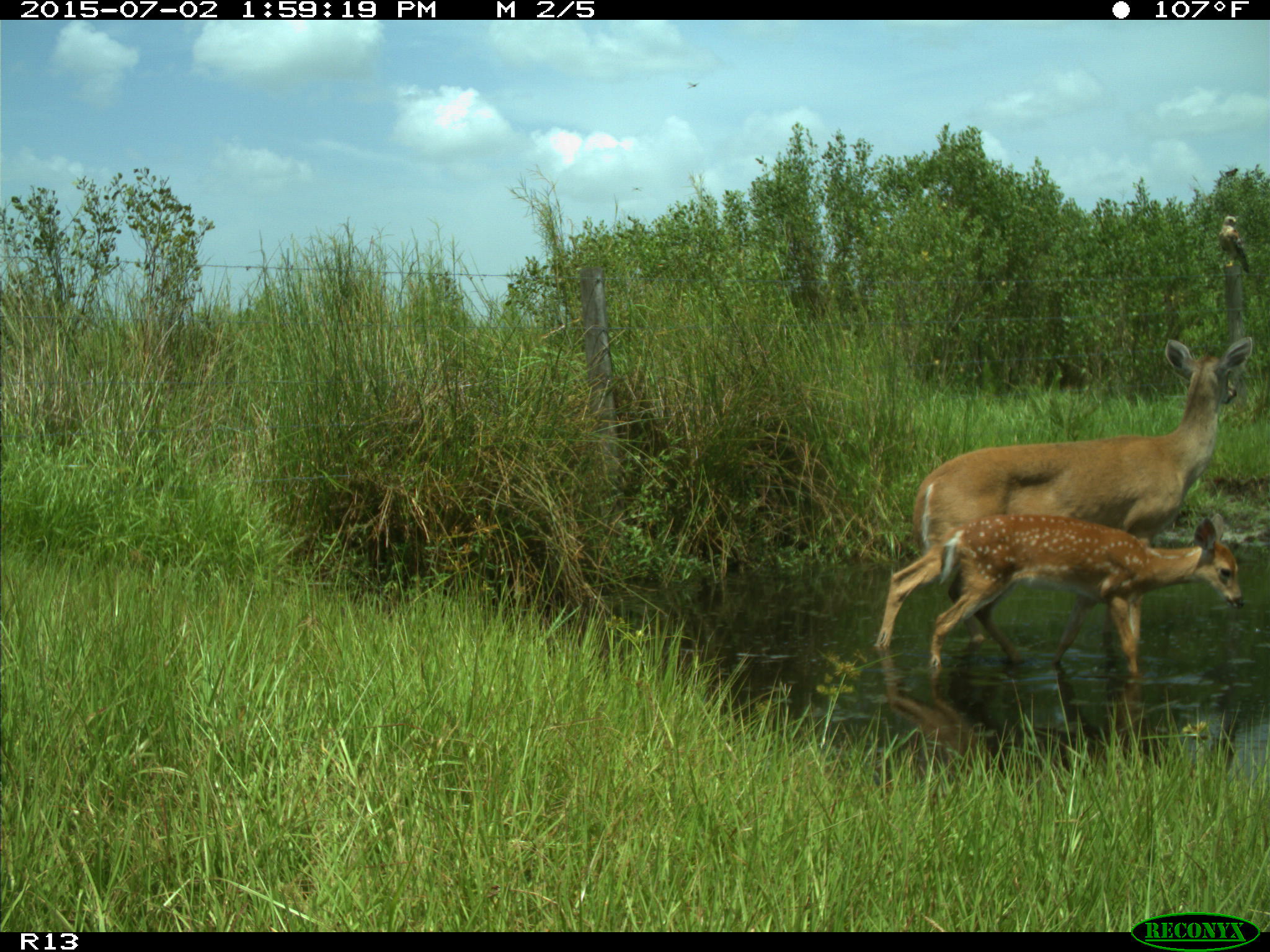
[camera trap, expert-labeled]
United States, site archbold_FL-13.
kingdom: Animalia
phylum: Chordata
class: Mammalia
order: Artiodactyla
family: Cervidae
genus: Odocoileus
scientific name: Odocoileus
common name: deer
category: unidentified deer